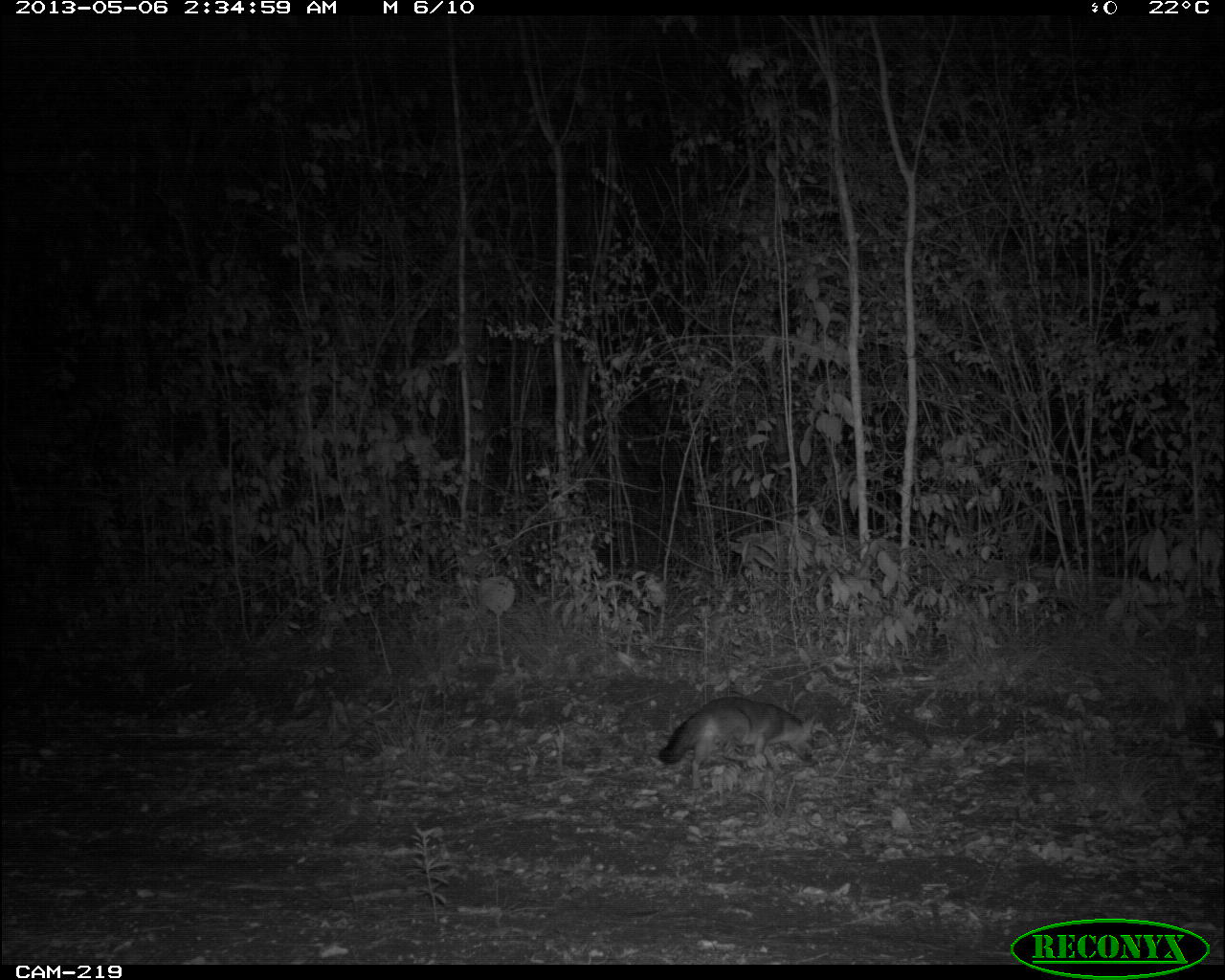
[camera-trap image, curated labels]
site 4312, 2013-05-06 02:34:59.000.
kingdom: Animalia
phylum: Chordata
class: Mammalia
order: Carnivora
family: Canidae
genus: Urocyon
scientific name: Urocyon cinereoargenteus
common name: gray fox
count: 1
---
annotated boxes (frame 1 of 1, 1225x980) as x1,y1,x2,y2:
urocyon cinereoargenteus: 658,696,815,788